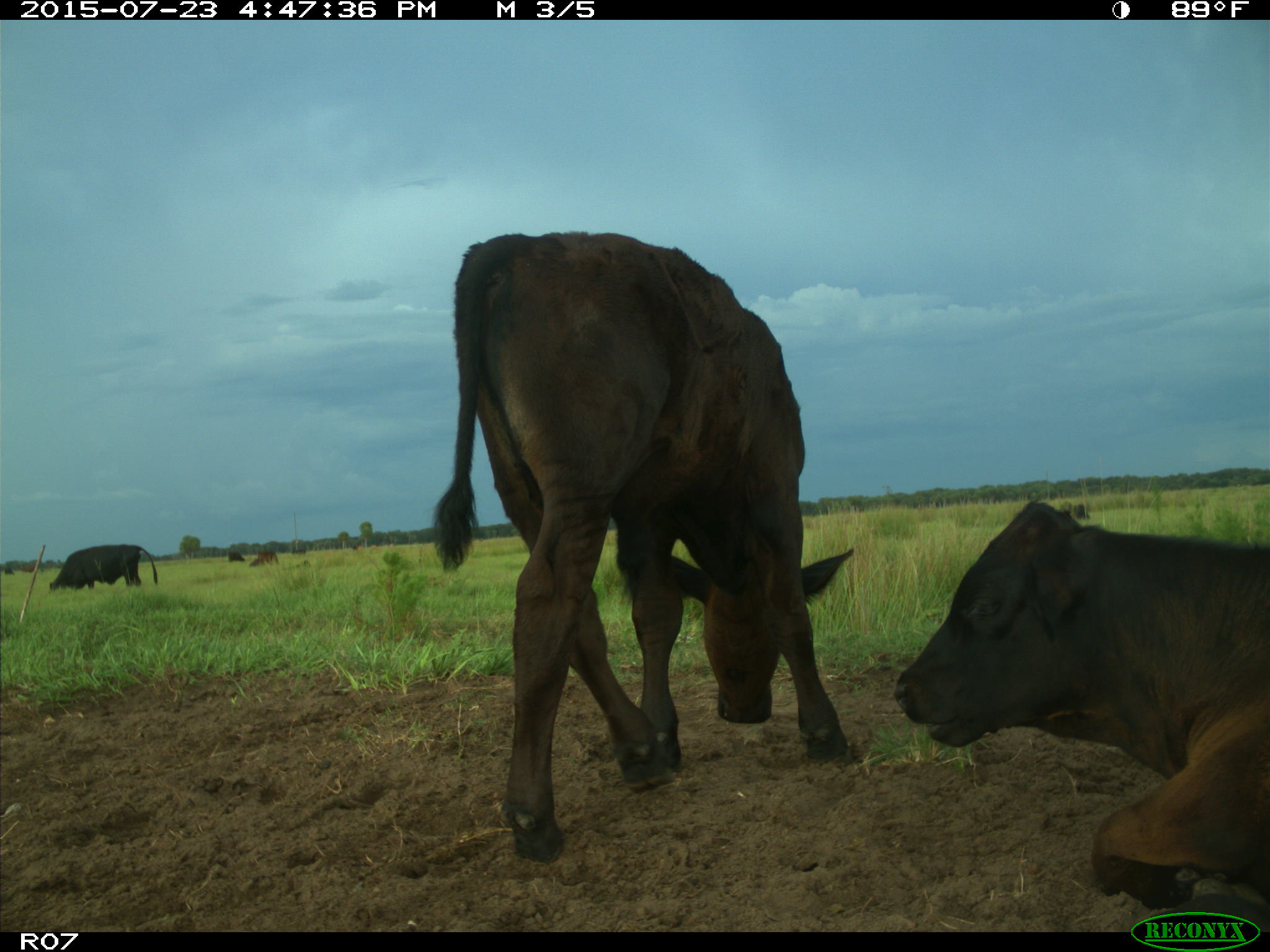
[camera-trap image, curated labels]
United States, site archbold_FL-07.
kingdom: Animalia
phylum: Chordata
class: Mammalia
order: Artiodactyla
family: Bovidae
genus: Bos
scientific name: Bos taurus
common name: domestic cow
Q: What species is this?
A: Bos taurus (domestic cow).